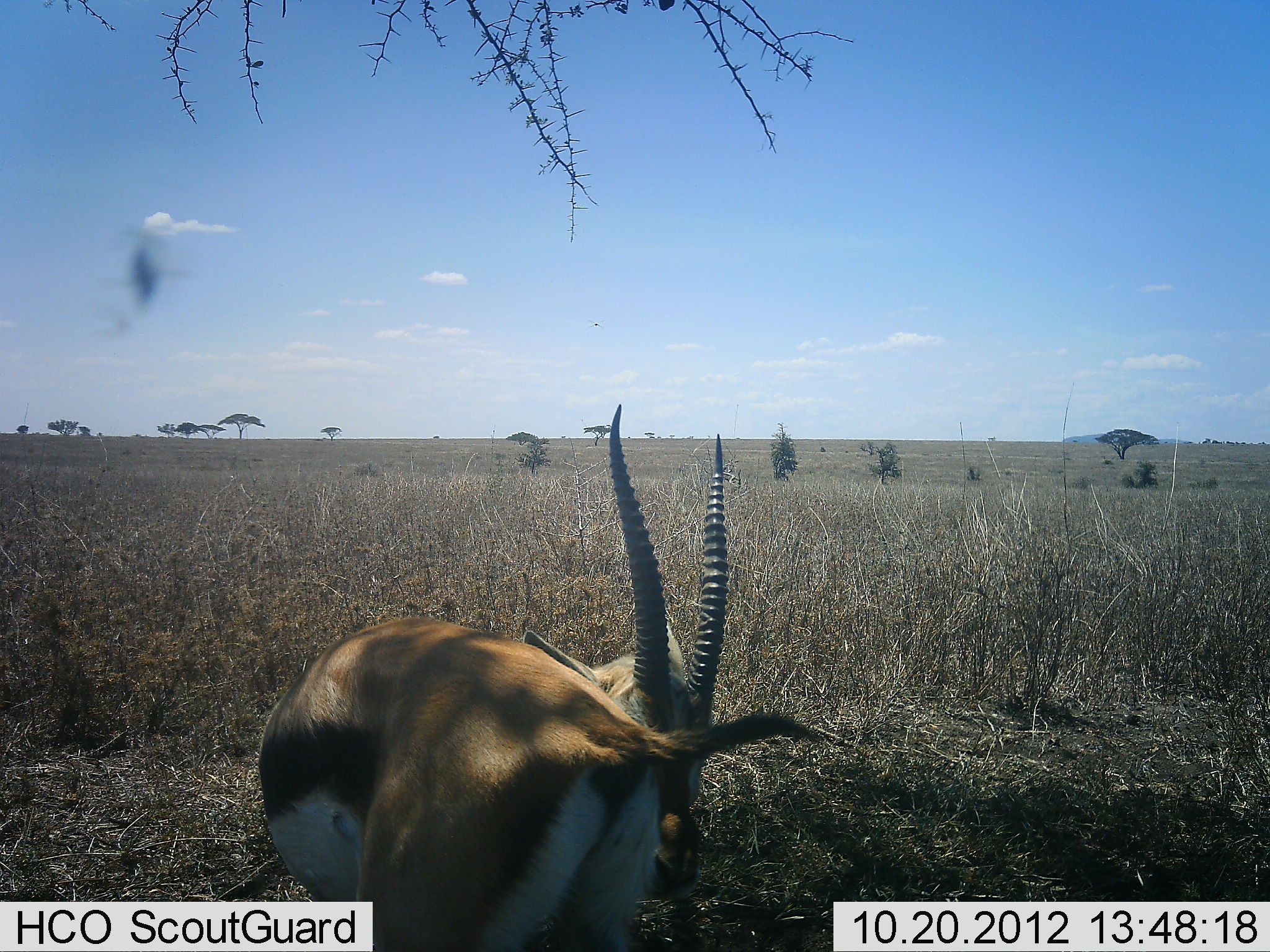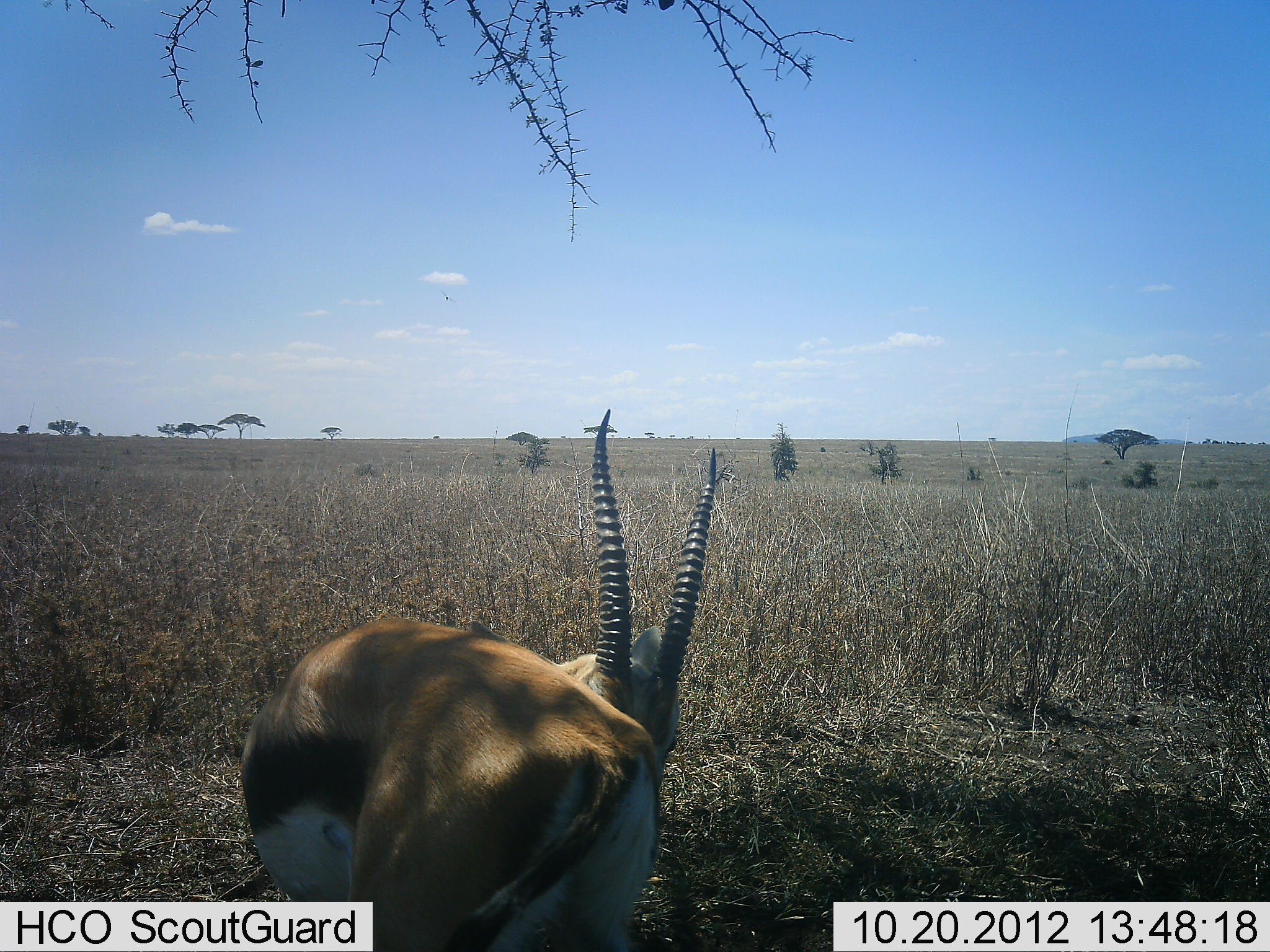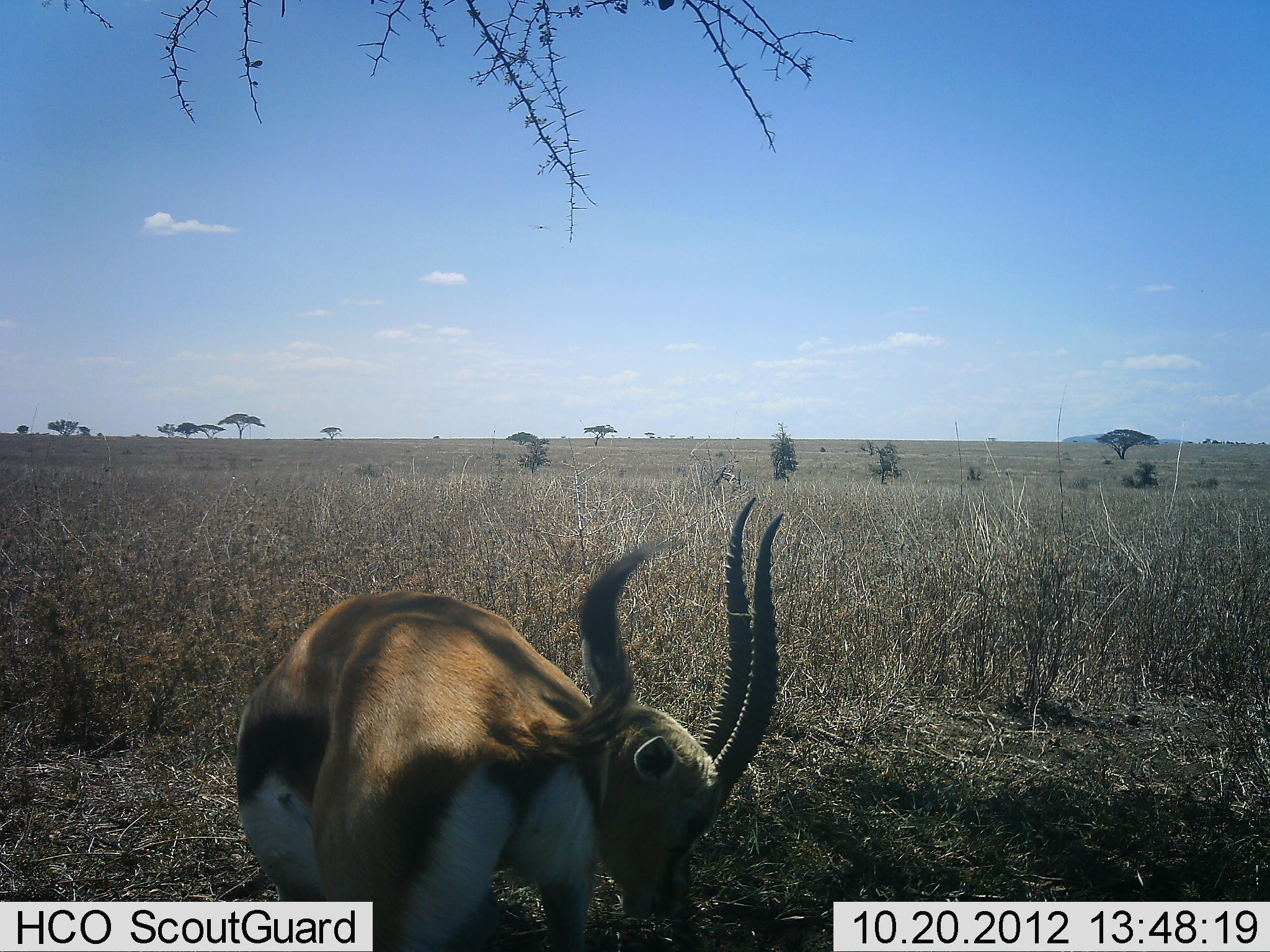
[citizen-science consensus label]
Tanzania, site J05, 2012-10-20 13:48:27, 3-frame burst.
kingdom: Animalia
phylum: Chordata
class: Mammalia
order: Artiodactyla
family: Bovidae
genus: Eudorcas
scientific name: Eudorcas thomsonii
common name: thomson's gazelle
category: gazellethomsons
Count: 1.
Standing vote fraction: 85%.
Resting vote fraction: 0%.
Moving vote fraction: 0%.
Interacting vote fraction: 0%.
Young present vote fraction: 0%.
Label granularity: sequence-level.